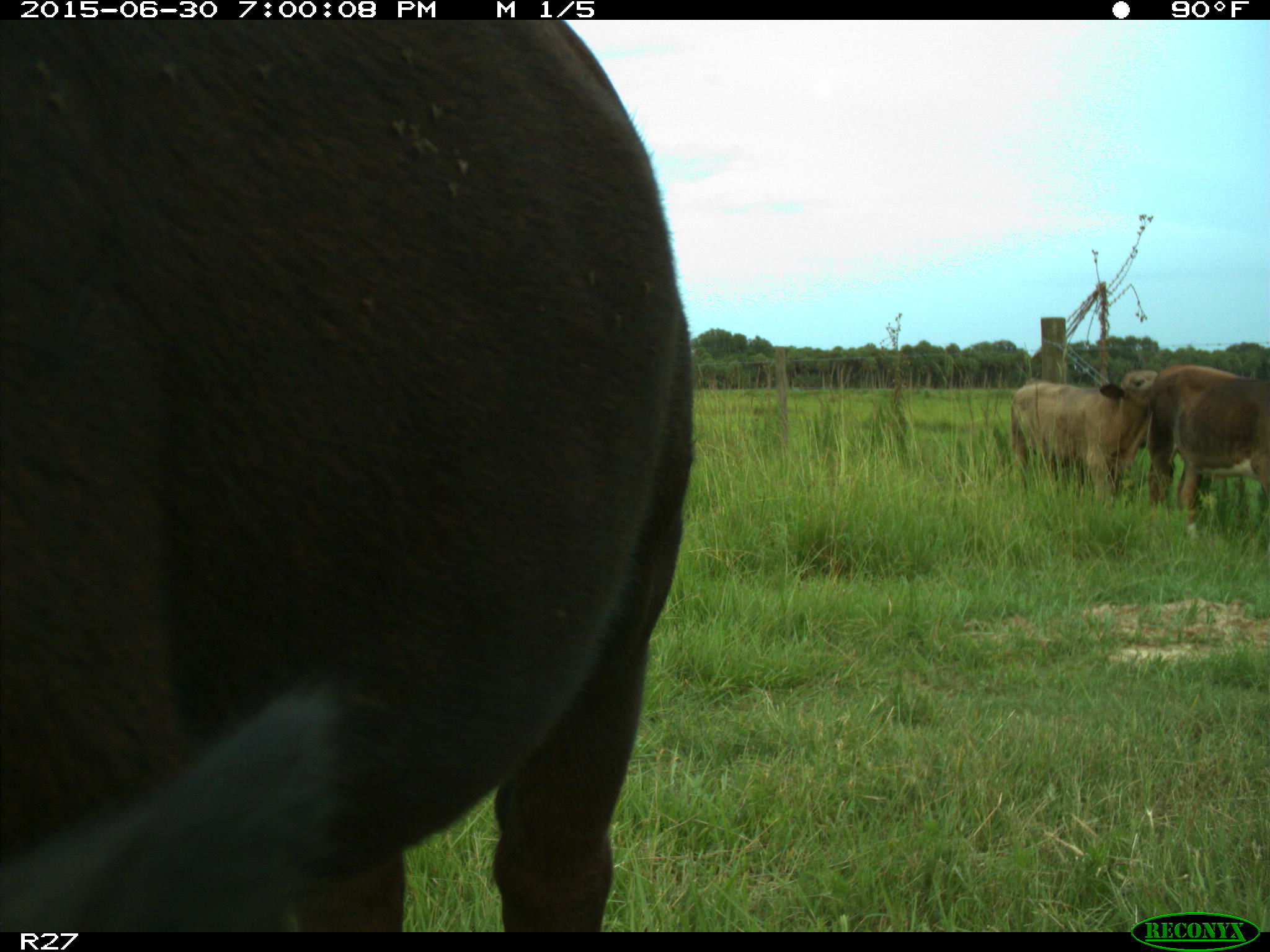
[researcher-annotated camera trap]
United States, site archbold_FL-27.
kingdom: Animalia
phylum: Chordata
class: Mammalia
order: Artiodactyla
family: Bovidae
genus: Bos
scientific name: Bos taurus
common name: domestic cow